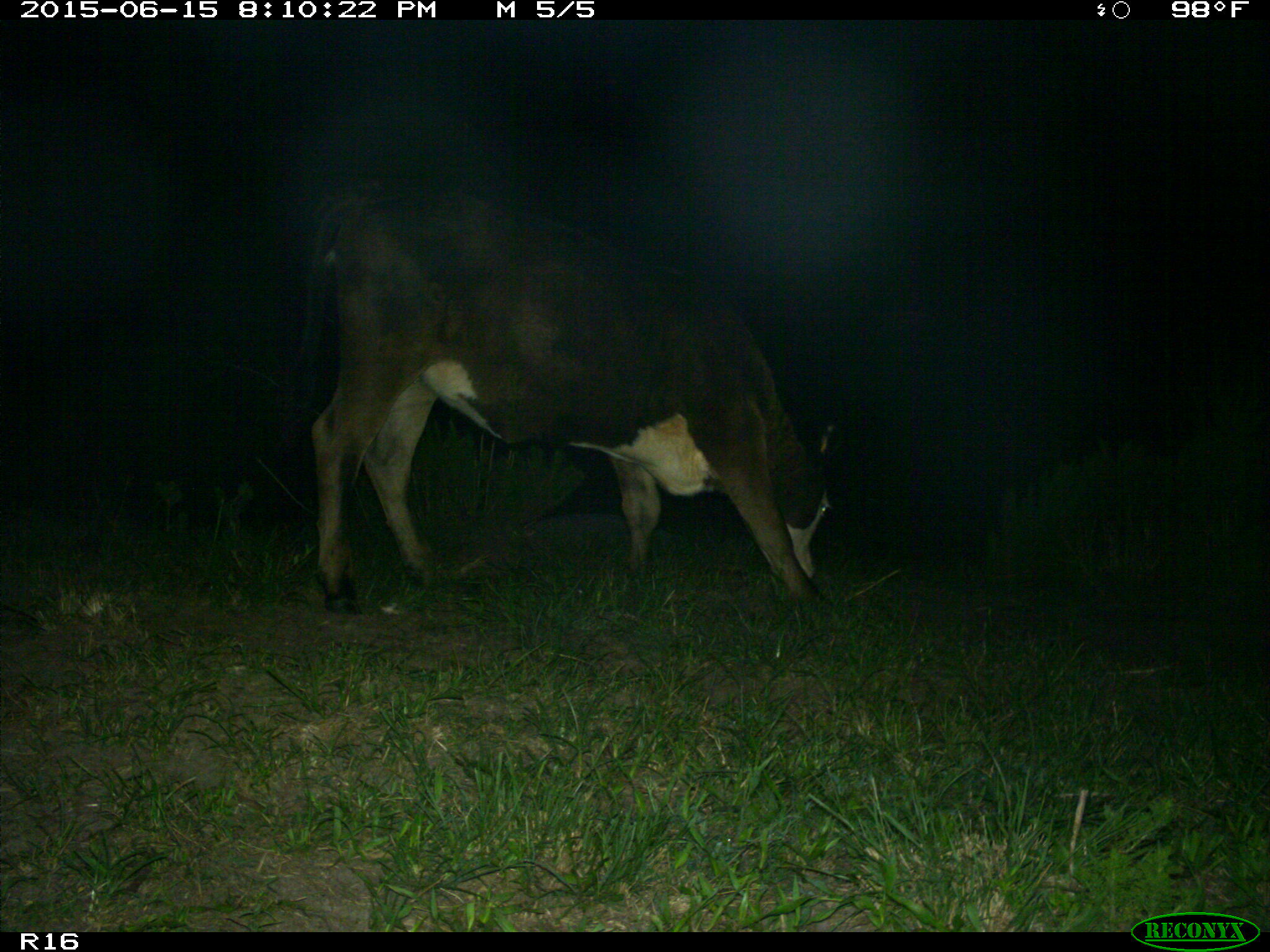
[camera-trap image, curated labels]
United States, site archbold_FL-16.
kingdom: Animalia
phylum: Chordata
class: Mammalia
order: Artiodactyla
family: Bovidae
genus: Bos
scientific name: Bos taurus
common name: domestic cow